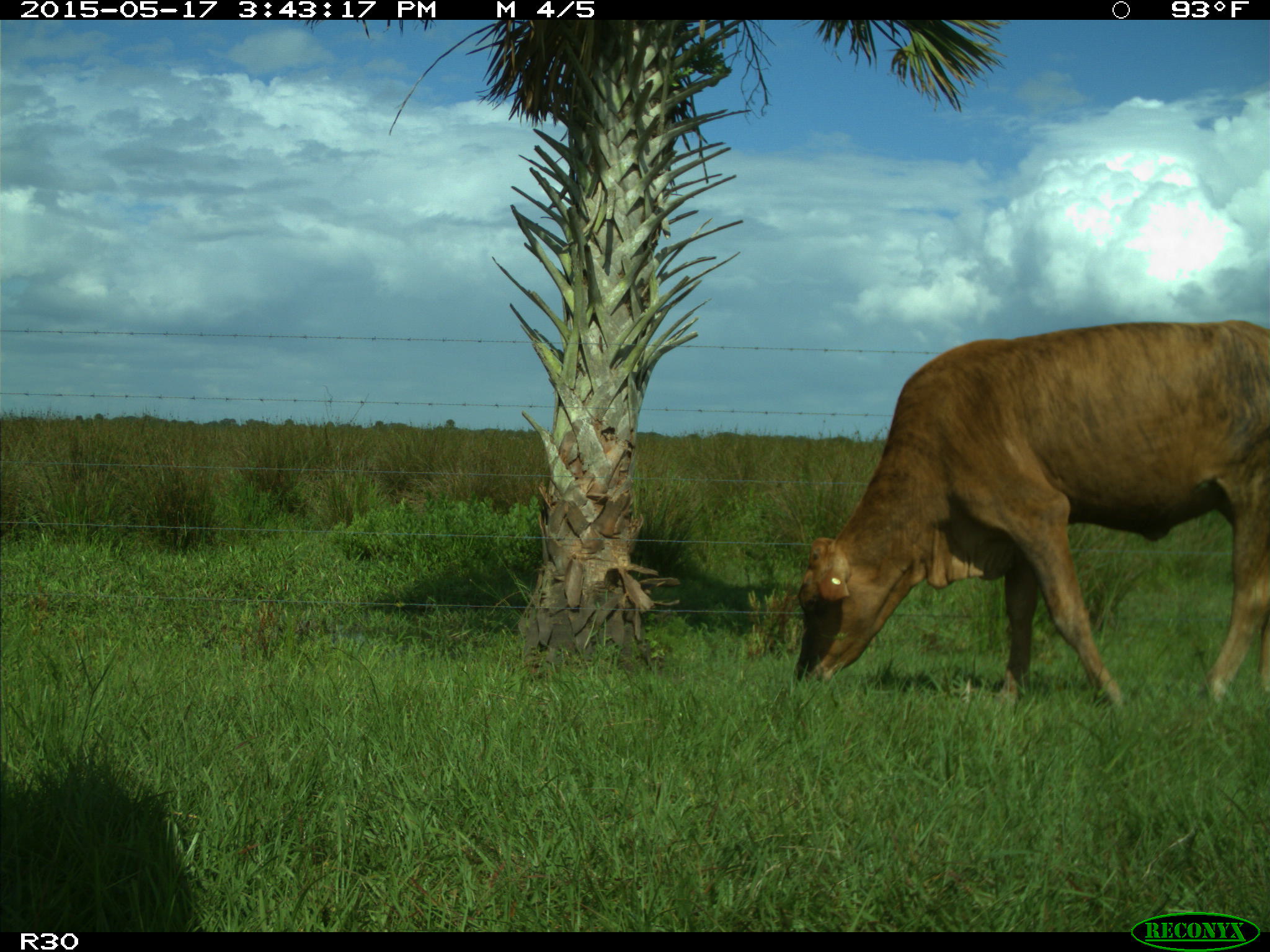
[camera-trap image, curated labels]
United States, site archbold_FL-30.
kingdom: Animalia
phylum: Chordata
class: Mammalia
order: Artiodactyla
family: Bovidae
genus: Bos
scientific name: Bos taurus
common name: domestic cow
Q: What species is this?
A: Bos taurus (domestic cow).